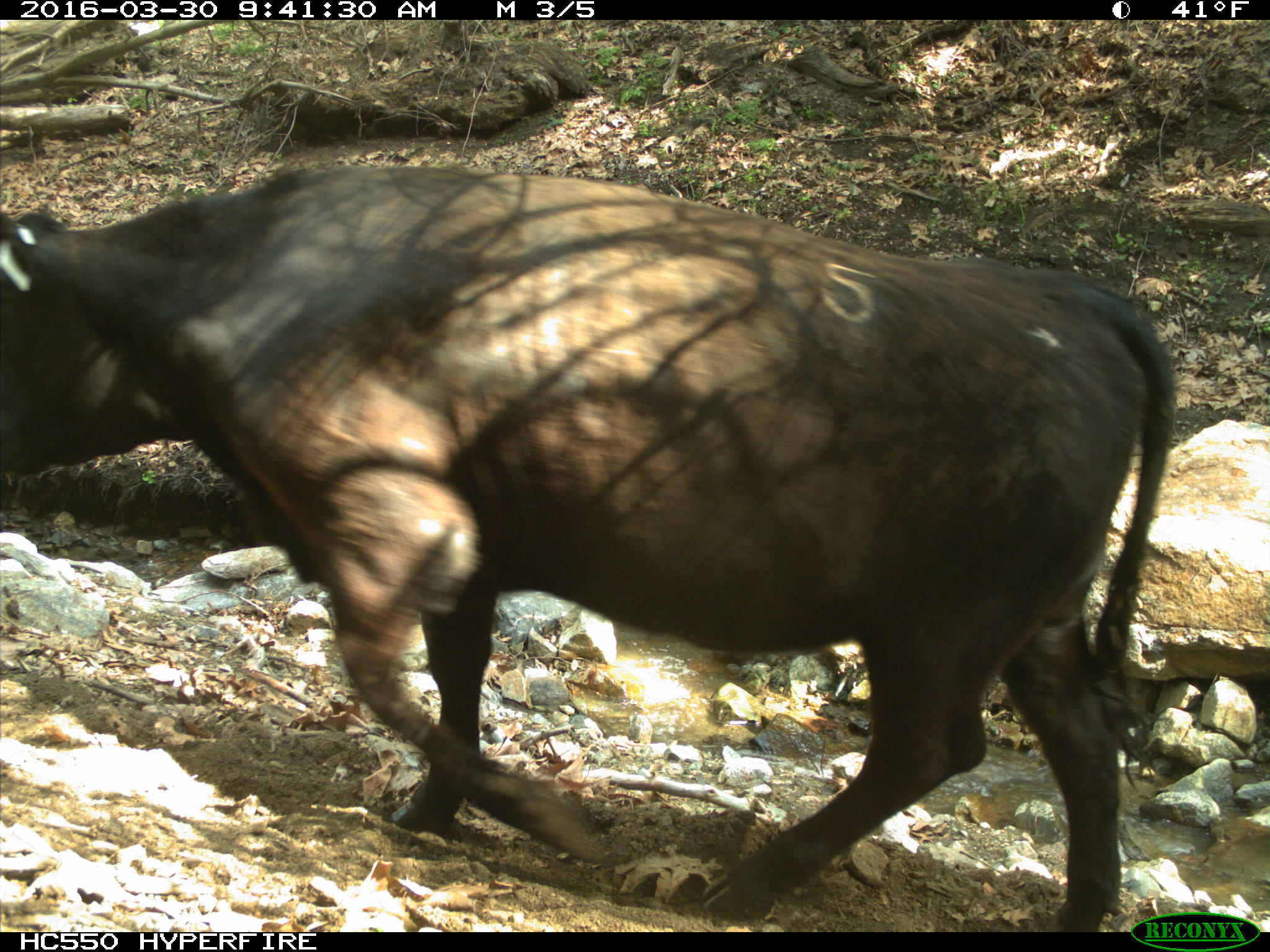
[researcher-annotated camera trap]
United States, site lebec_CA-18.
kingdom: Animalia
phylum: Chordata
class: Mammalia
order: Artiodactyla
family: Bovidae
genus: Bos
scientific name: Bos taurus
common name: domestic cow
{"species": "Bos taurus (domestic cow)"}